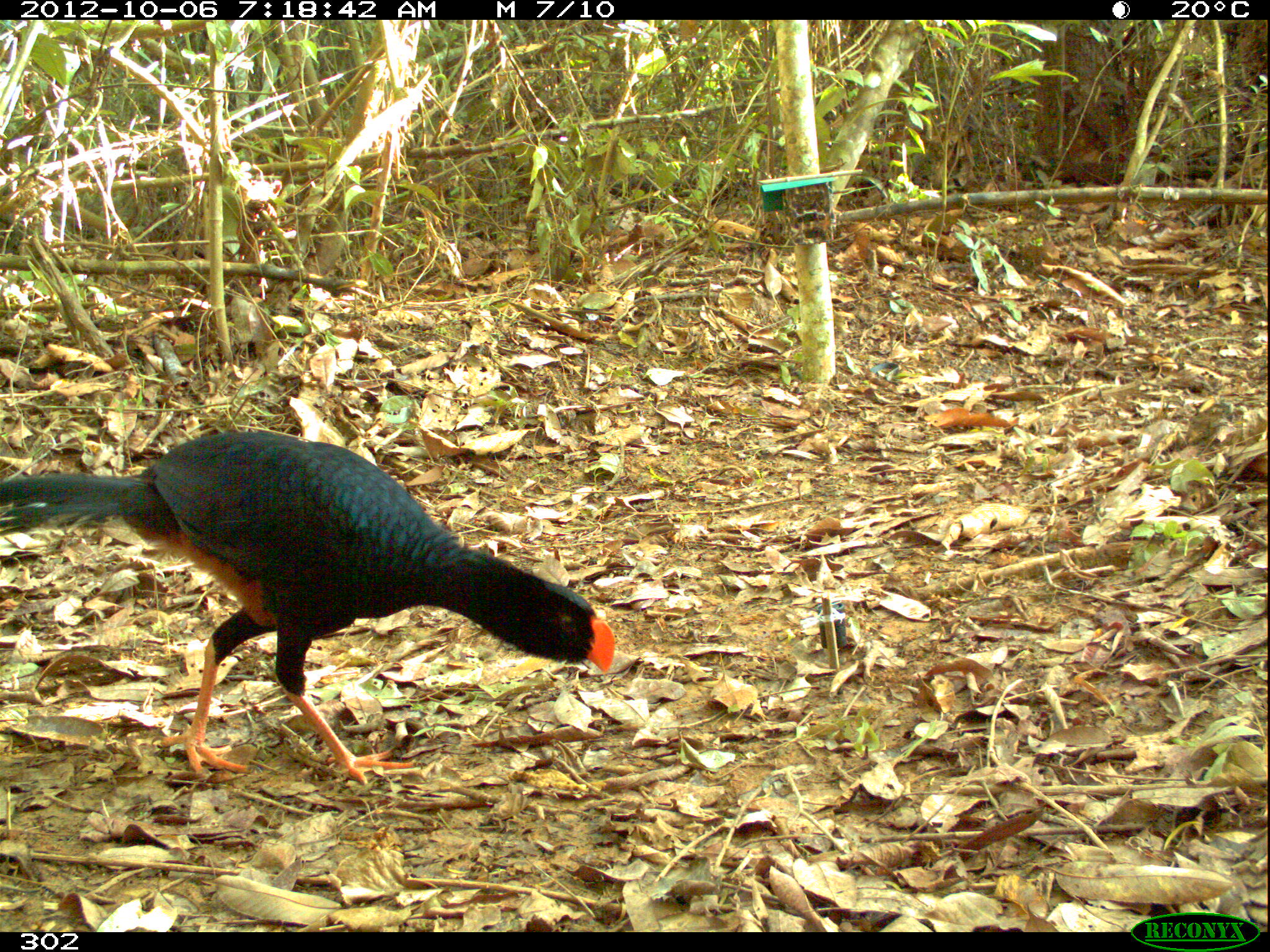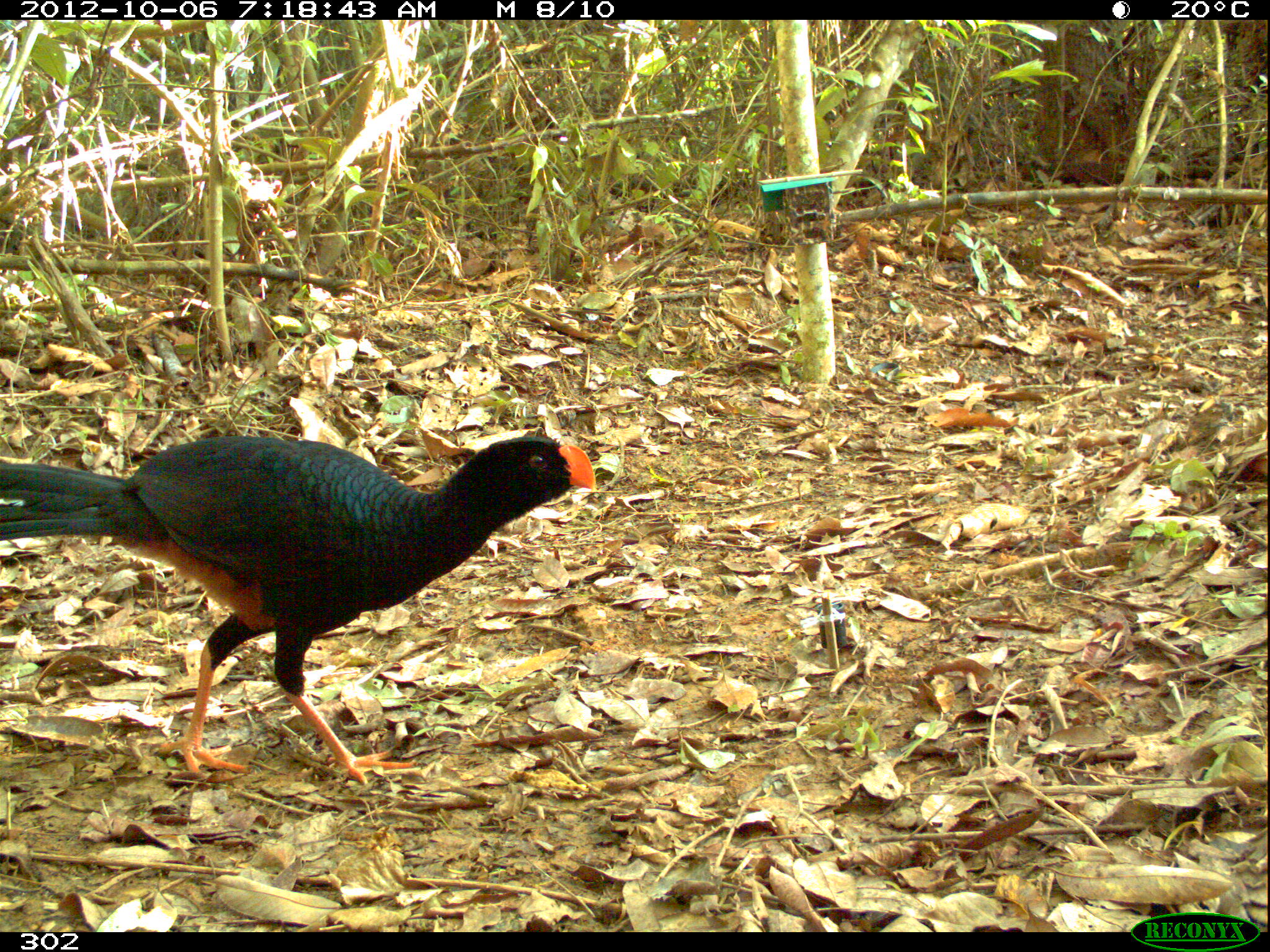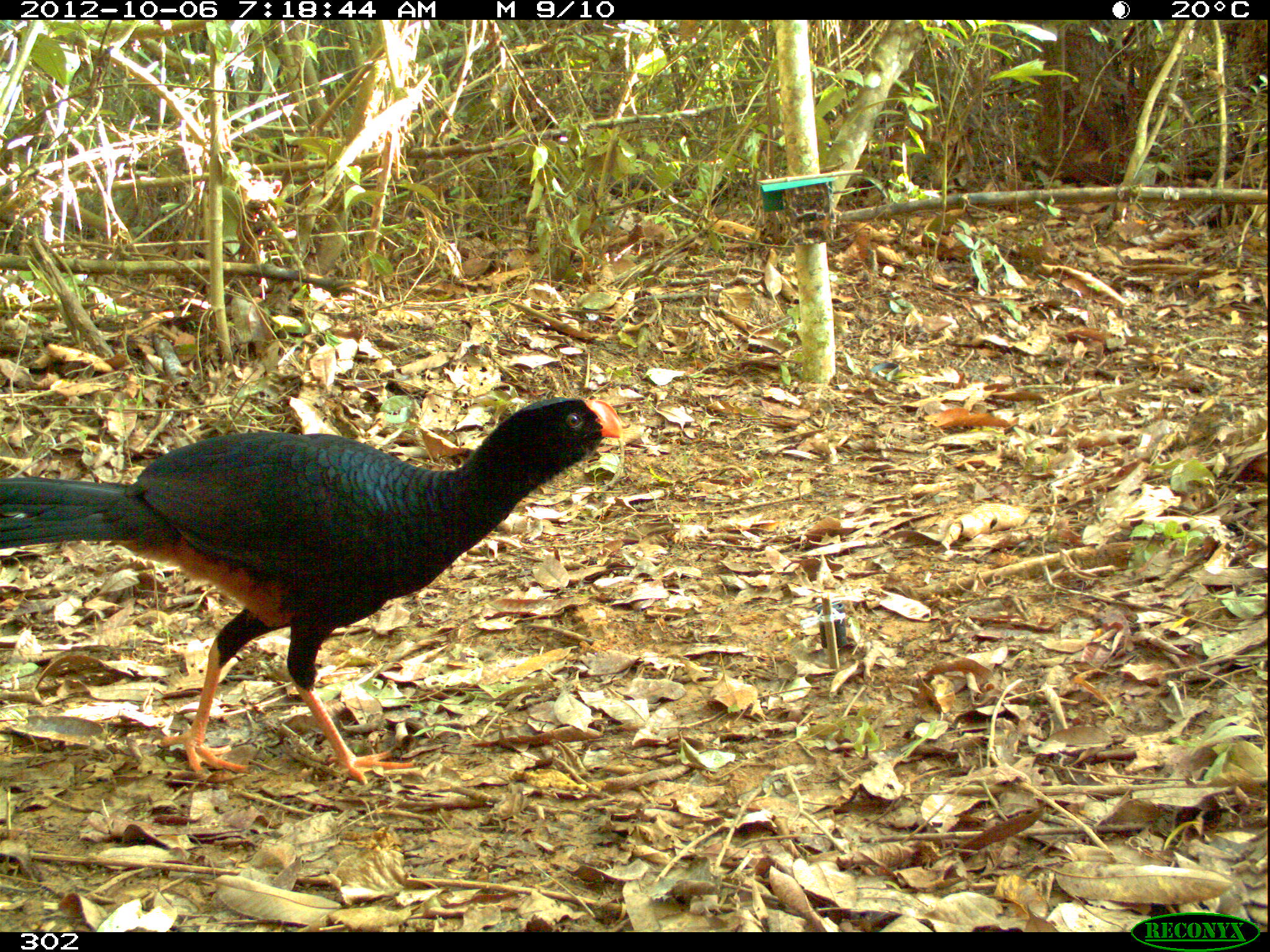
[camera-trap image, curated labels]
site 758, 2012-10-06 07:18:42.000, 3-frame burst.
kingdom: Animalia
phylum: Chordata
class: Aves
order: Galliformes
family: Cracidae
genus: Mitu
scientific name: Mitu tuberosum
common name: razor-billed curassow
Mitu tuberosum (razor-billed curassow).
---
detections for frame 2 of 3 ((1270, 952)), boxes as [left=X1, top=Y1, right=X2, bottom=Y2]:
mitu tuberosum: [left=0, top=433, right=595, bottom=779]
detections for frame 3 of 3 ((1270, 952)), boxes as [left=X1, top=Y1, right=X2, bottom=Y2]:
mitu tuberosum: [left=0, top=396, right=624, bottom=783]